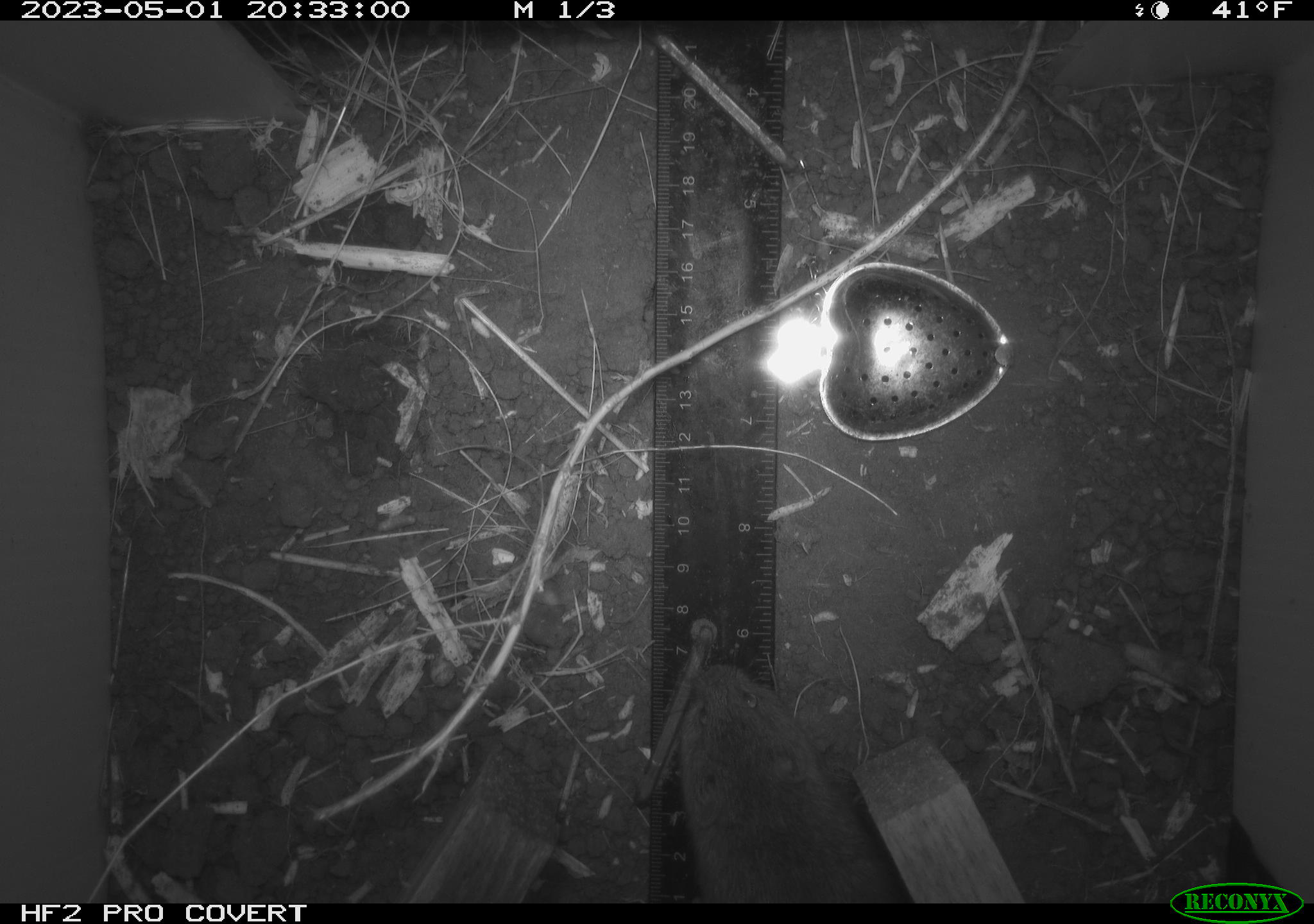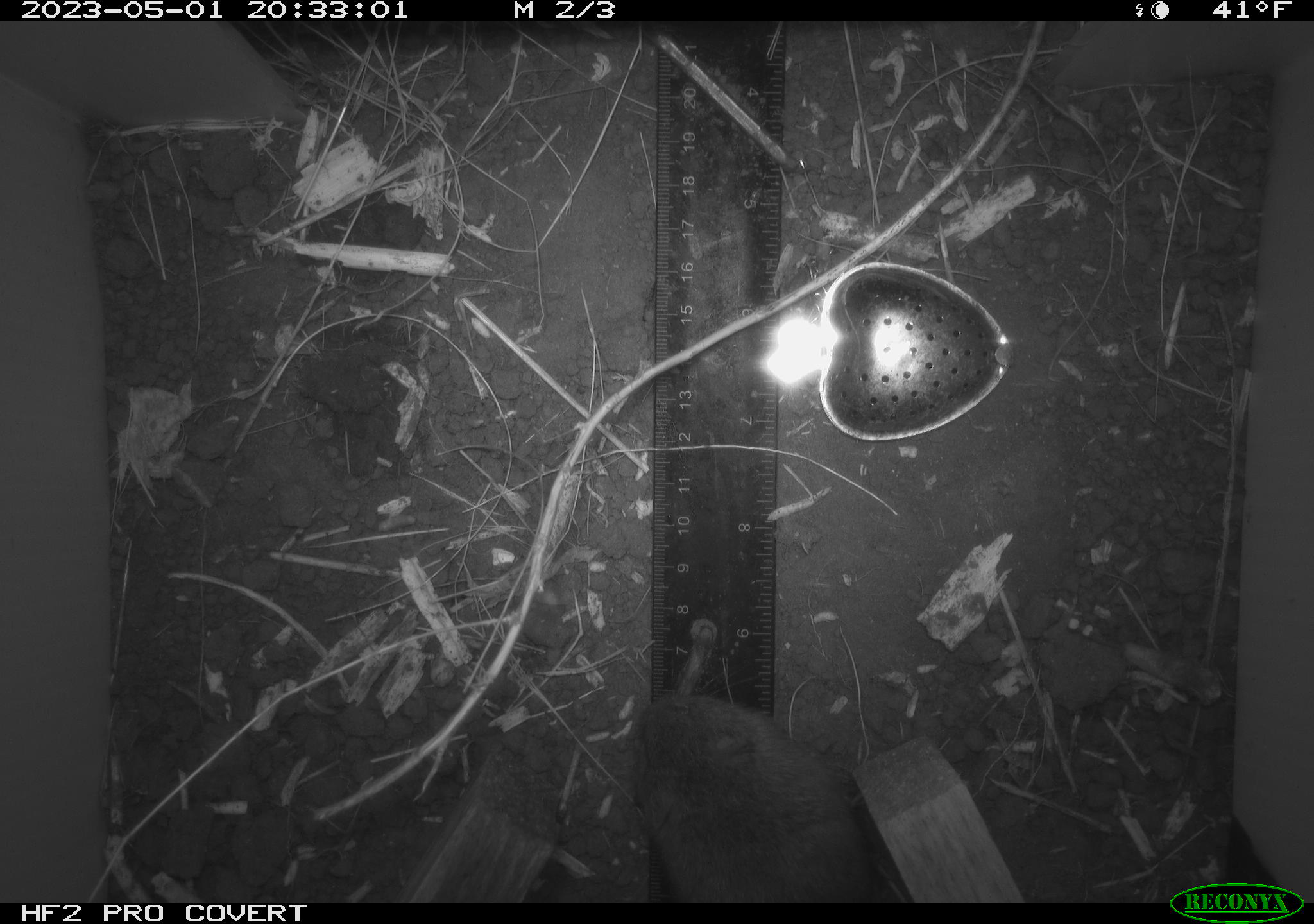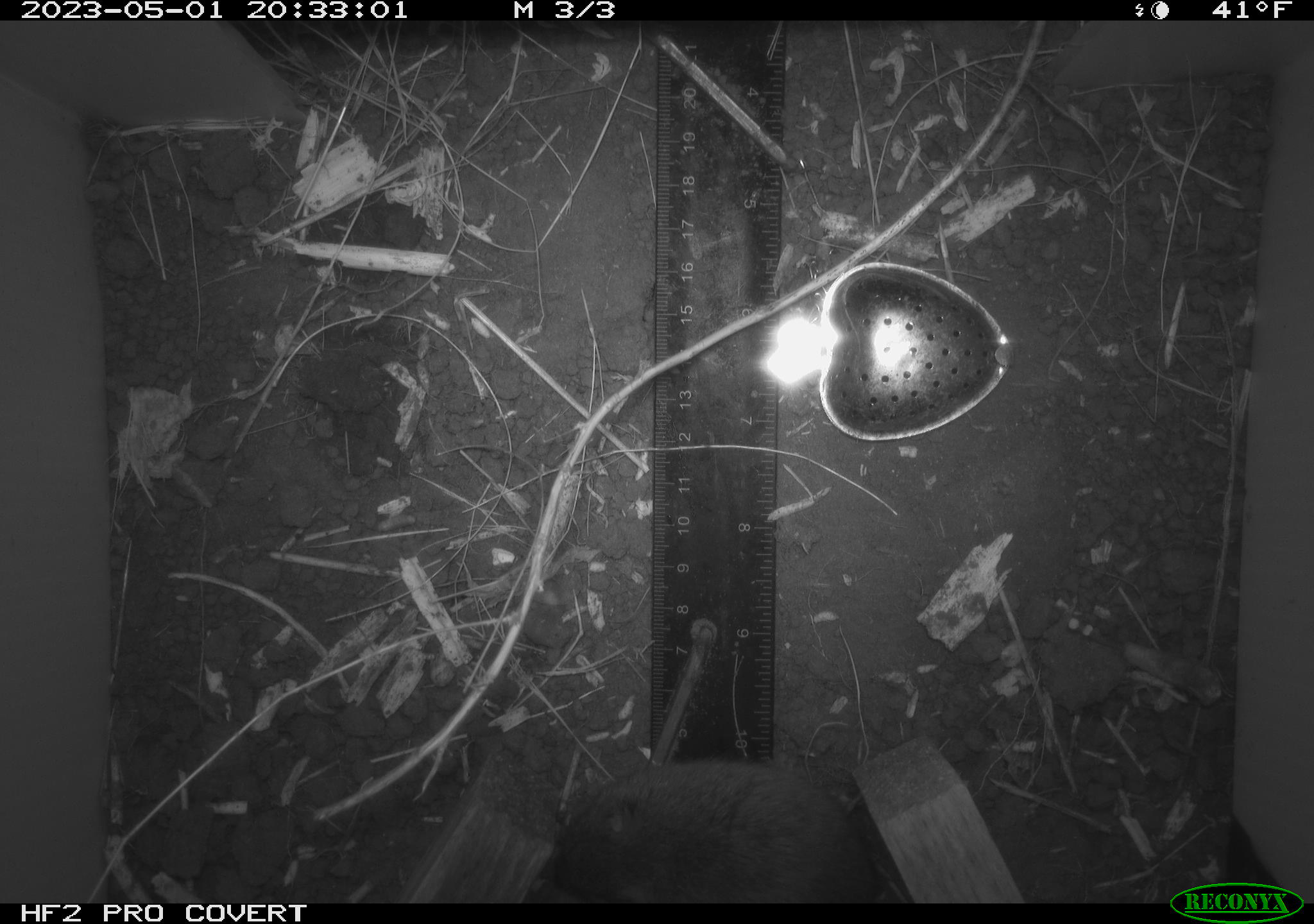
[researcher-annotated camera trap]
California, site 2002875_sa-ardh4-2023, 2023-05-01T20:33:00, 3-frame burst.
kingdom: Animalia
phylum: Chordata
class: Mammalia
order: Rodentia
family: Cricetidae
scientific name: Arvicolinae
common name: voles, lemmings, and muskrats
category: arvicolinae subfamily